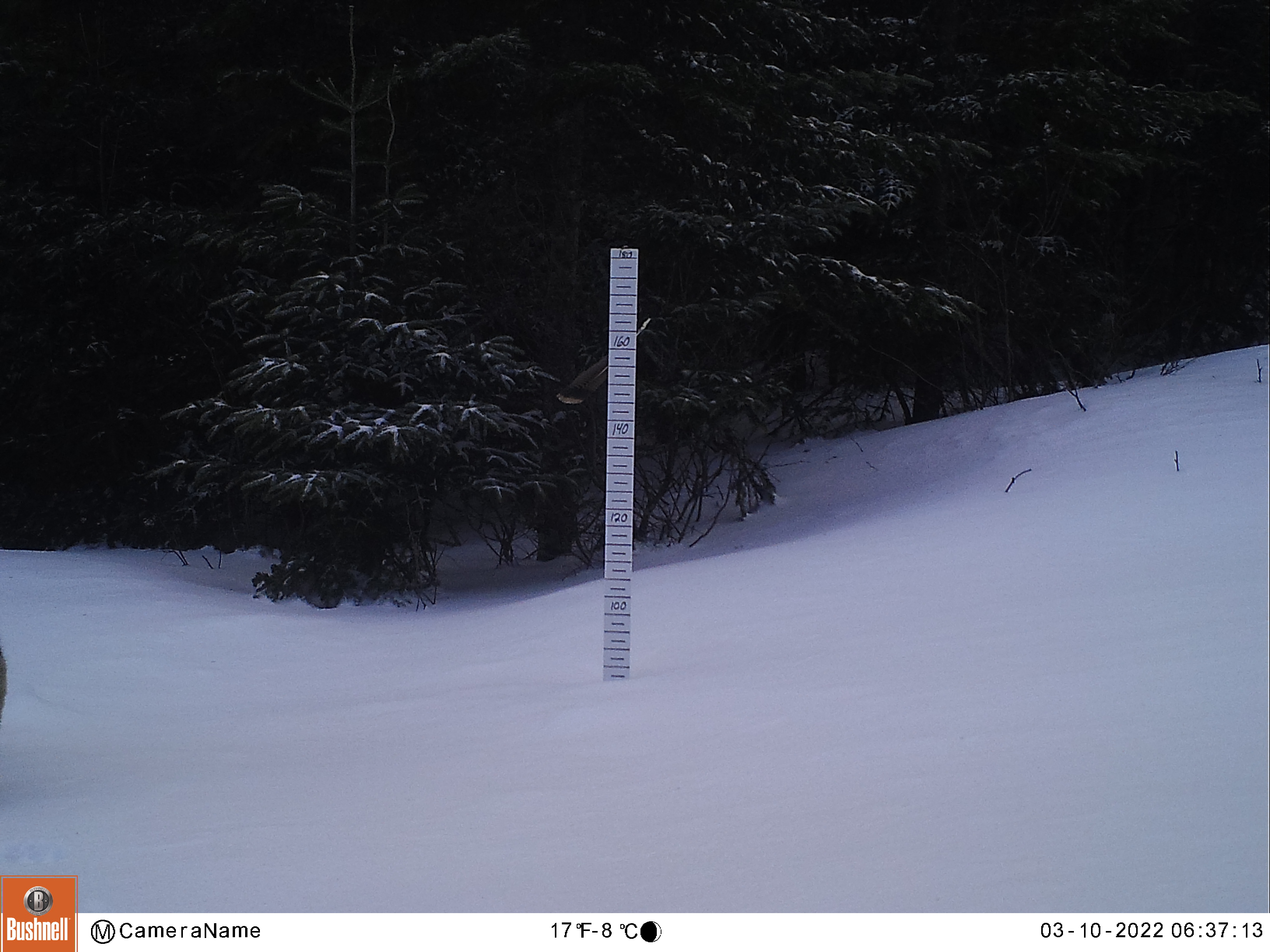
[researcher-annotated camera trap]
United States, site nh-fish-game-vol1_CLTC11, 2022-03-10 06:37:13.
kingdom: Animalia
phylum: Chordata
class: Mammalia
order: Carnivora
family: Felidae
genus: Lynx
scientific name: Lynx canadensis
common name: canada lynx